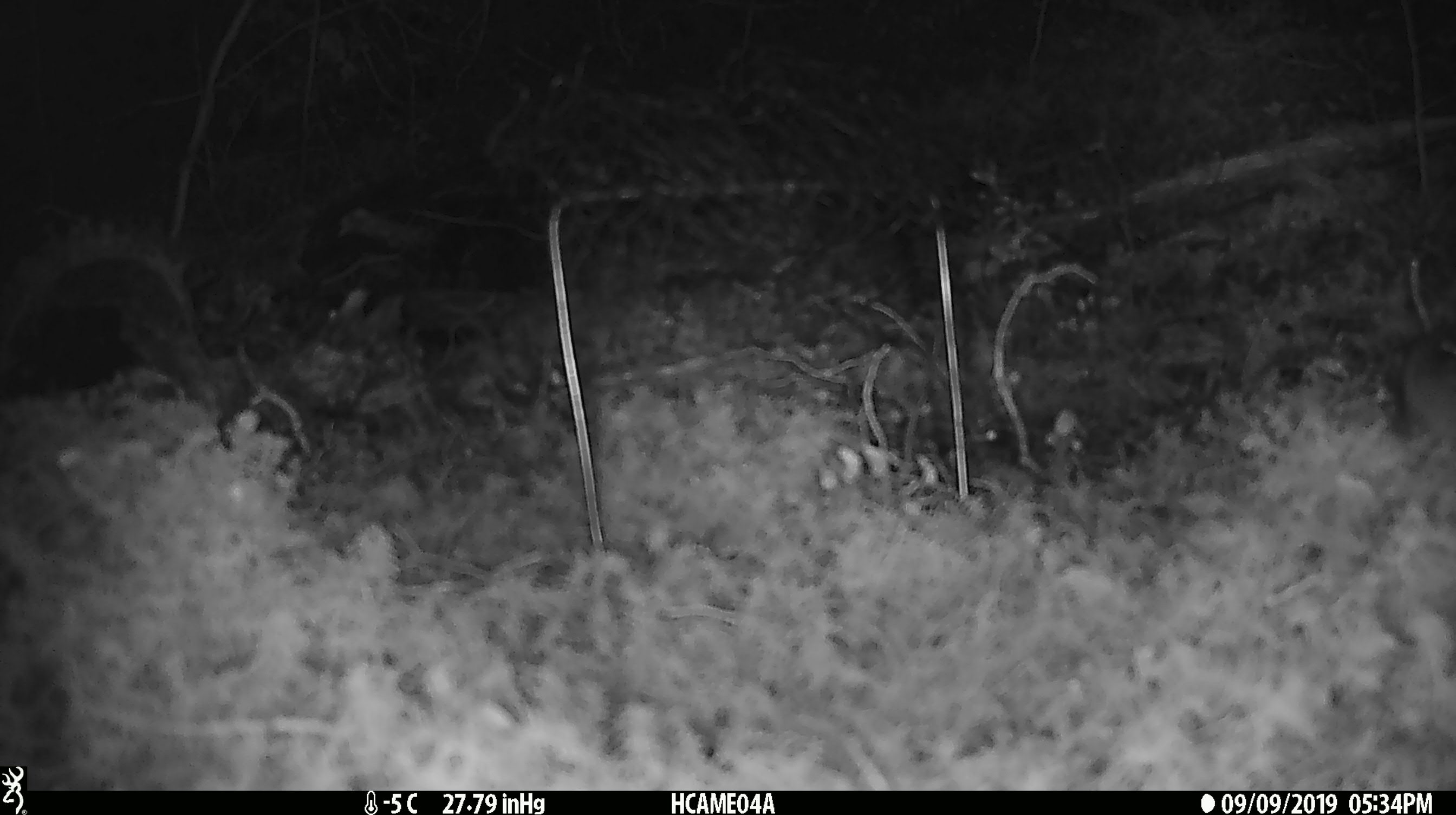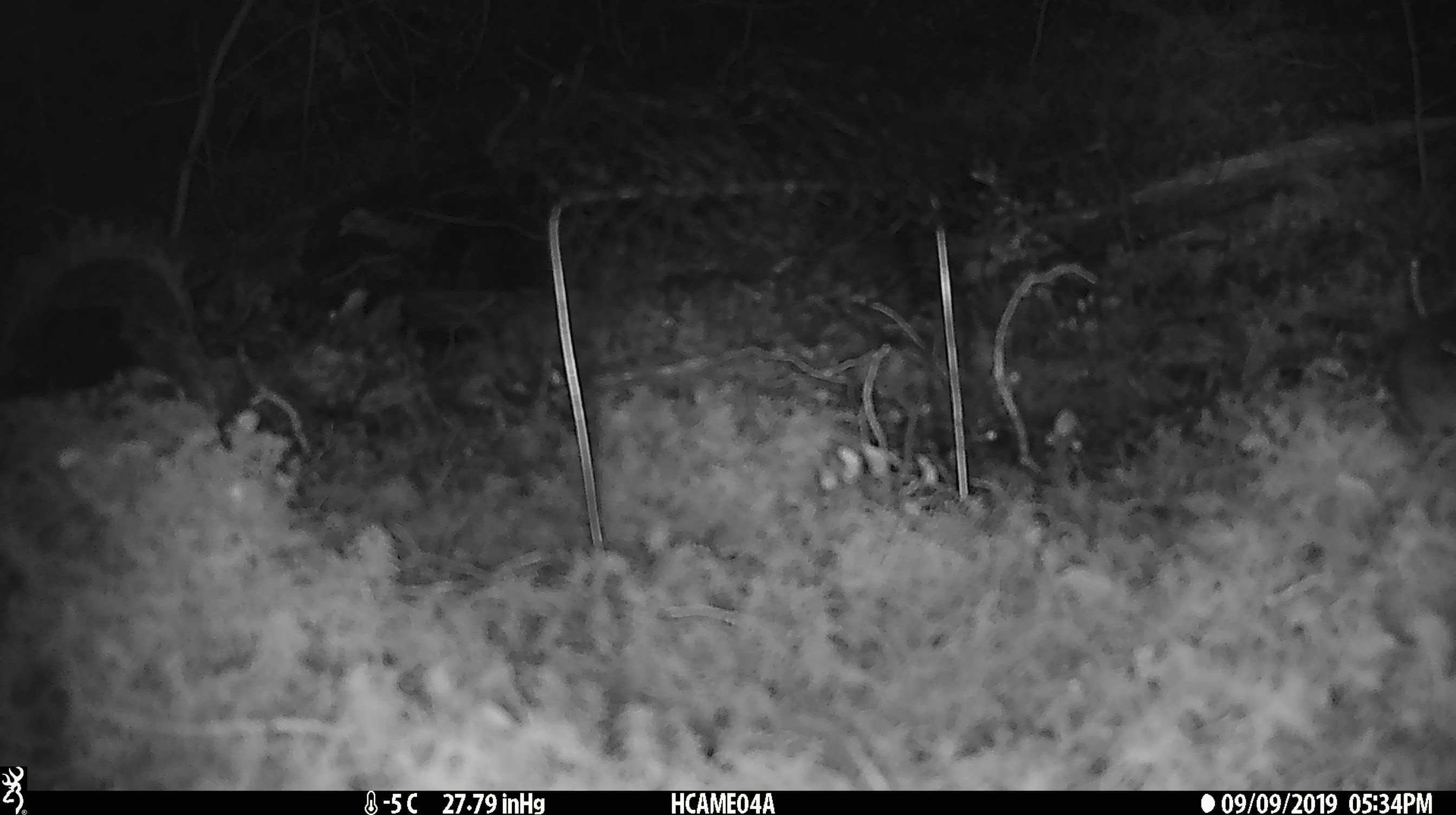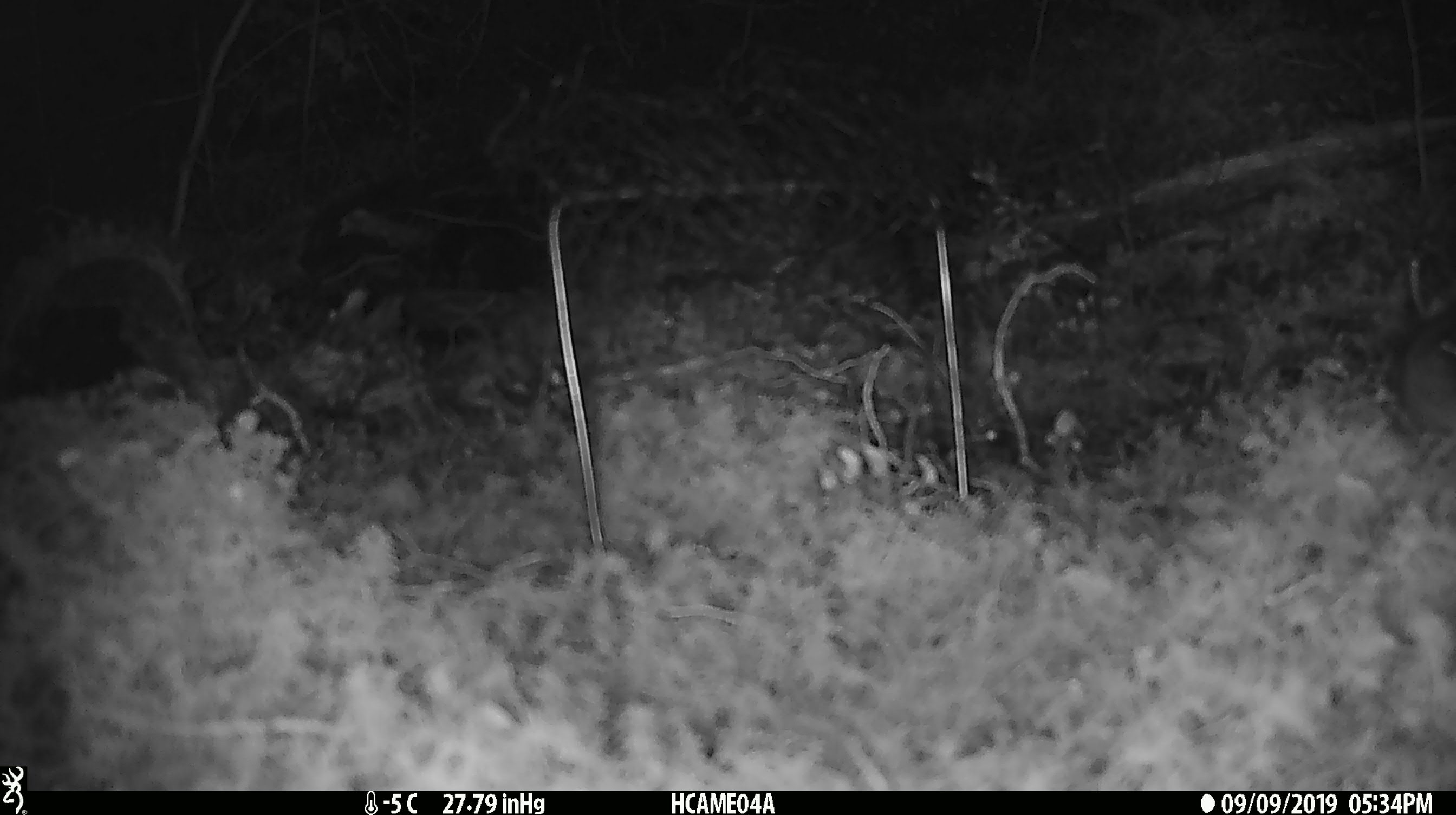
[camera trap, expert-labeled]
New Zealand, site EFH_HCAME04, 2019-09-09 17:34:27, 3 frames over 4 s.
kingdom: Animalia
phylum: Chordata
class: Mammalia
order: Rodentia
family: Muridae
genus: Mus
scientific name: Mus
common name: mouse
Mouse (Mus).